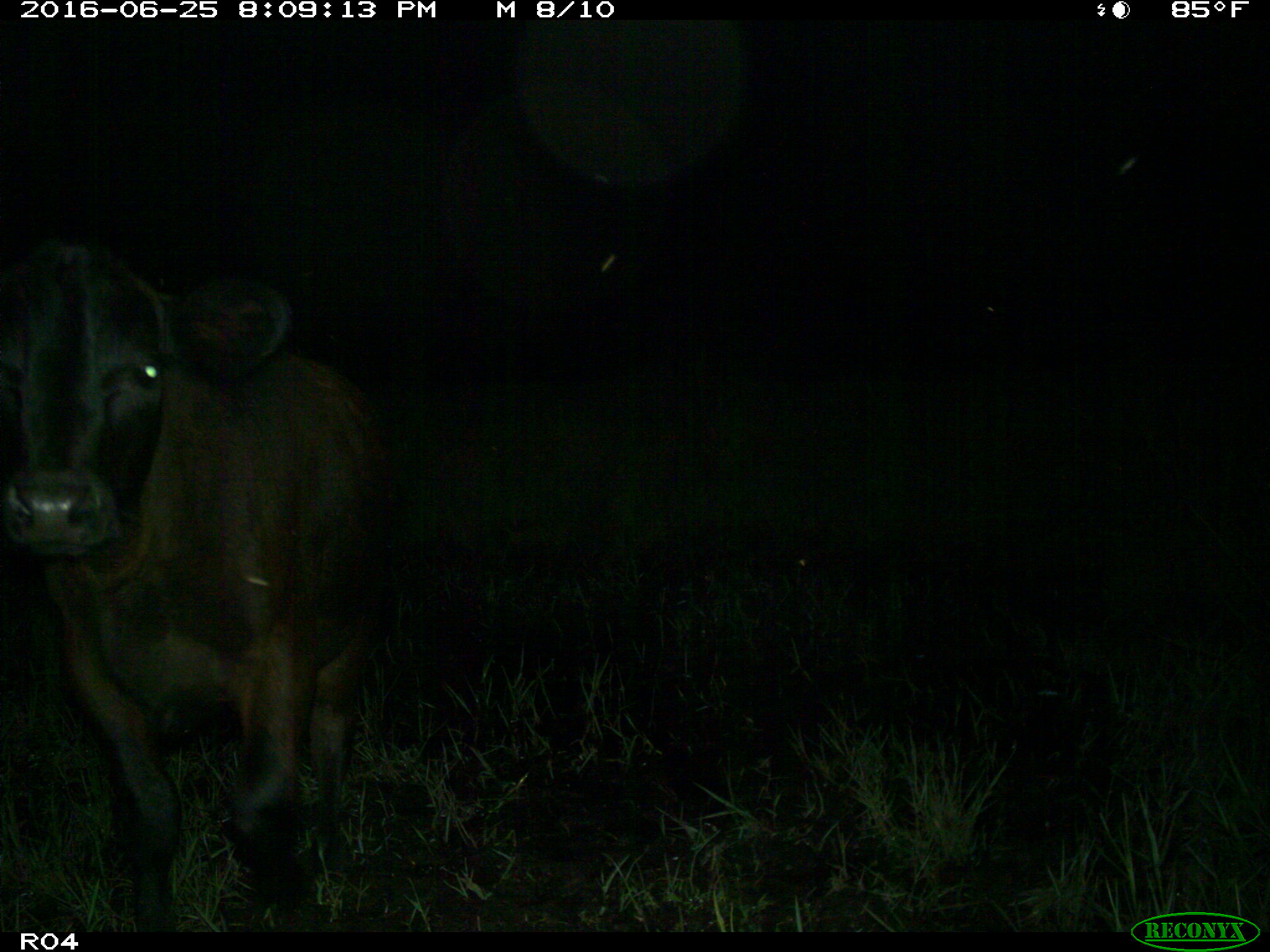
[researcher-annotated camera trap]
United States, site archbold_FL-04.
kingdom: Animalia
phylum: Chordata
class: Mammalia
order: Artiodactyla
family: Bovidae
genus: Bos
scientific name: Bos taurus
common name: domestic cow